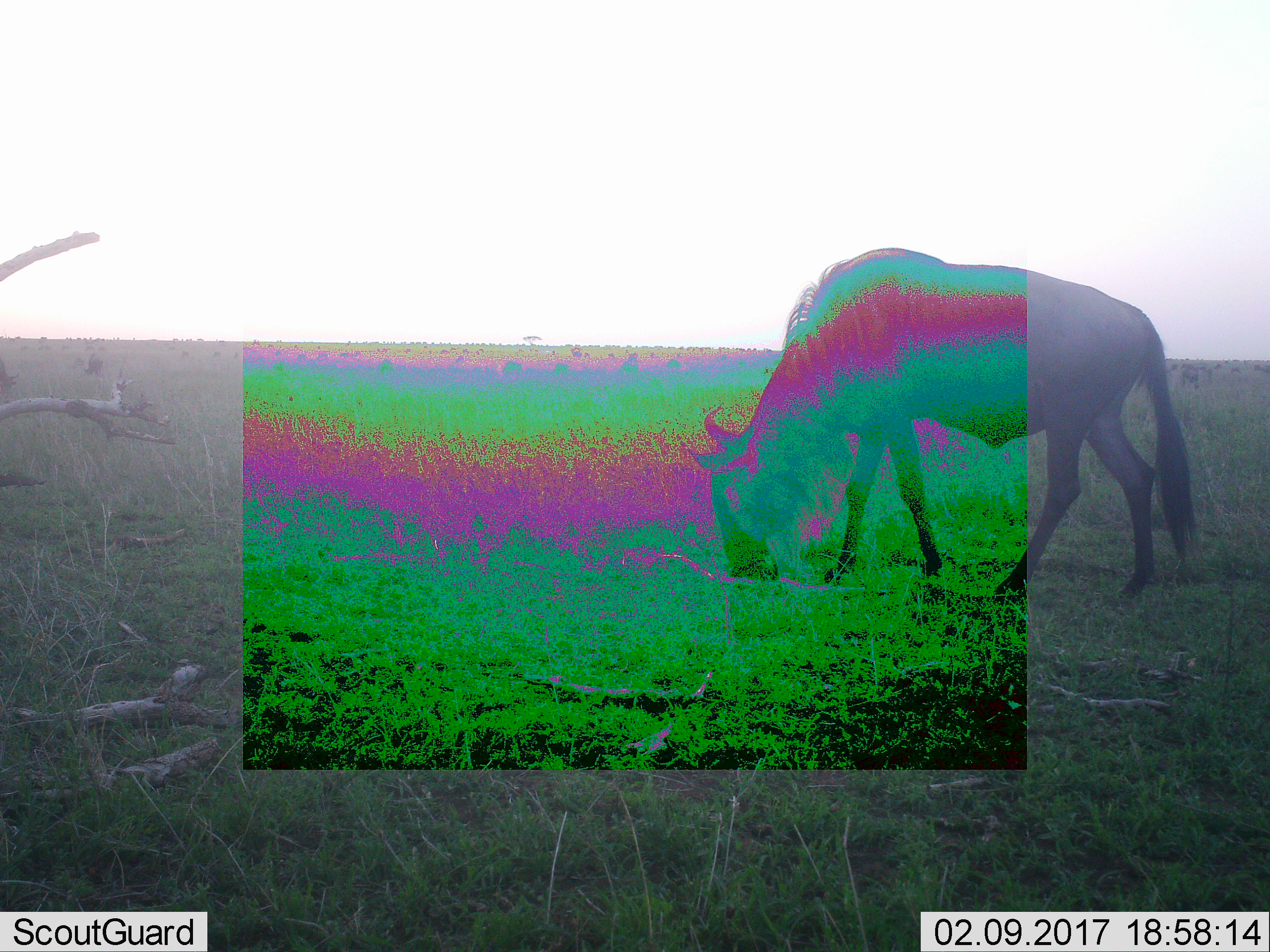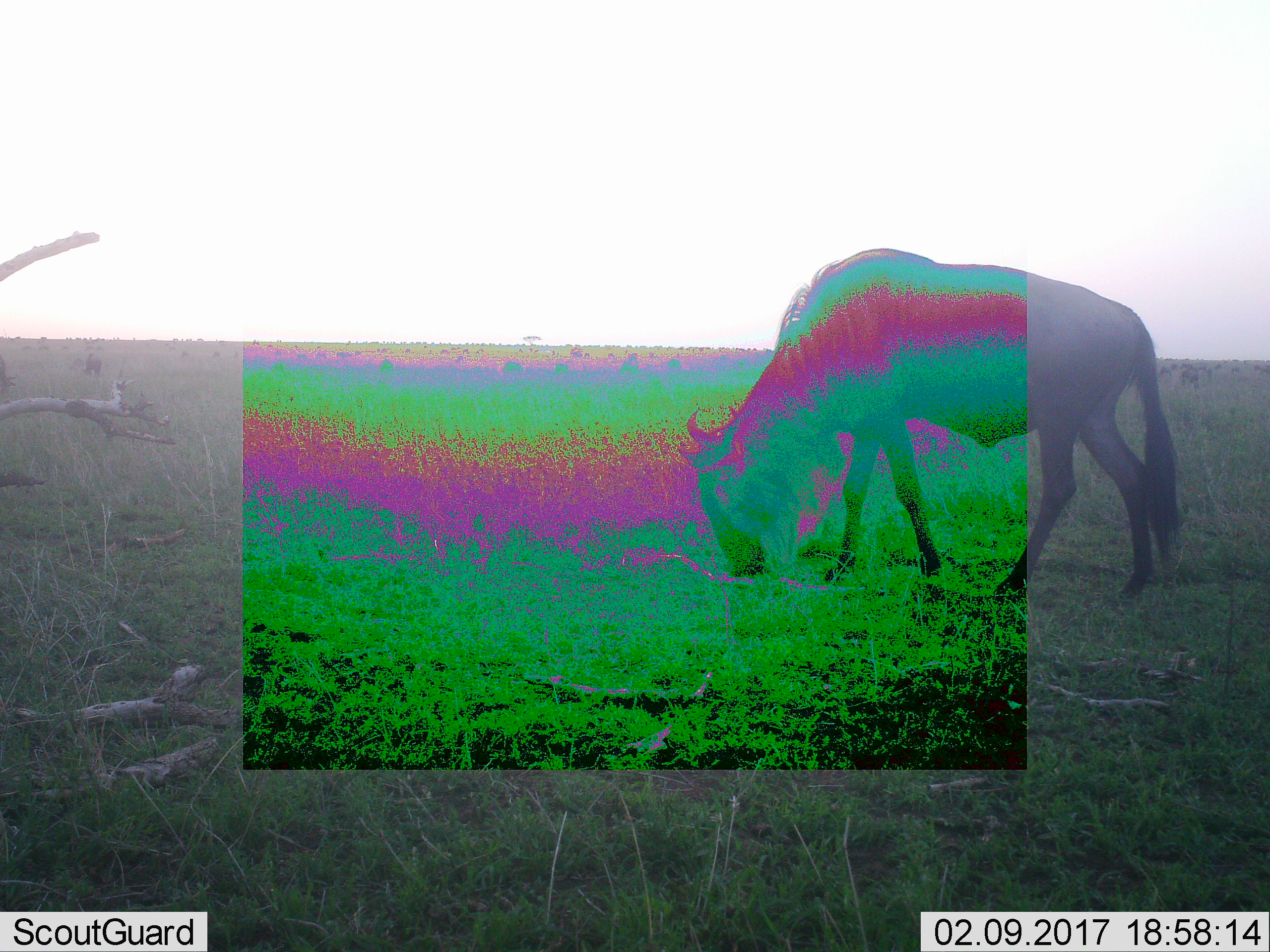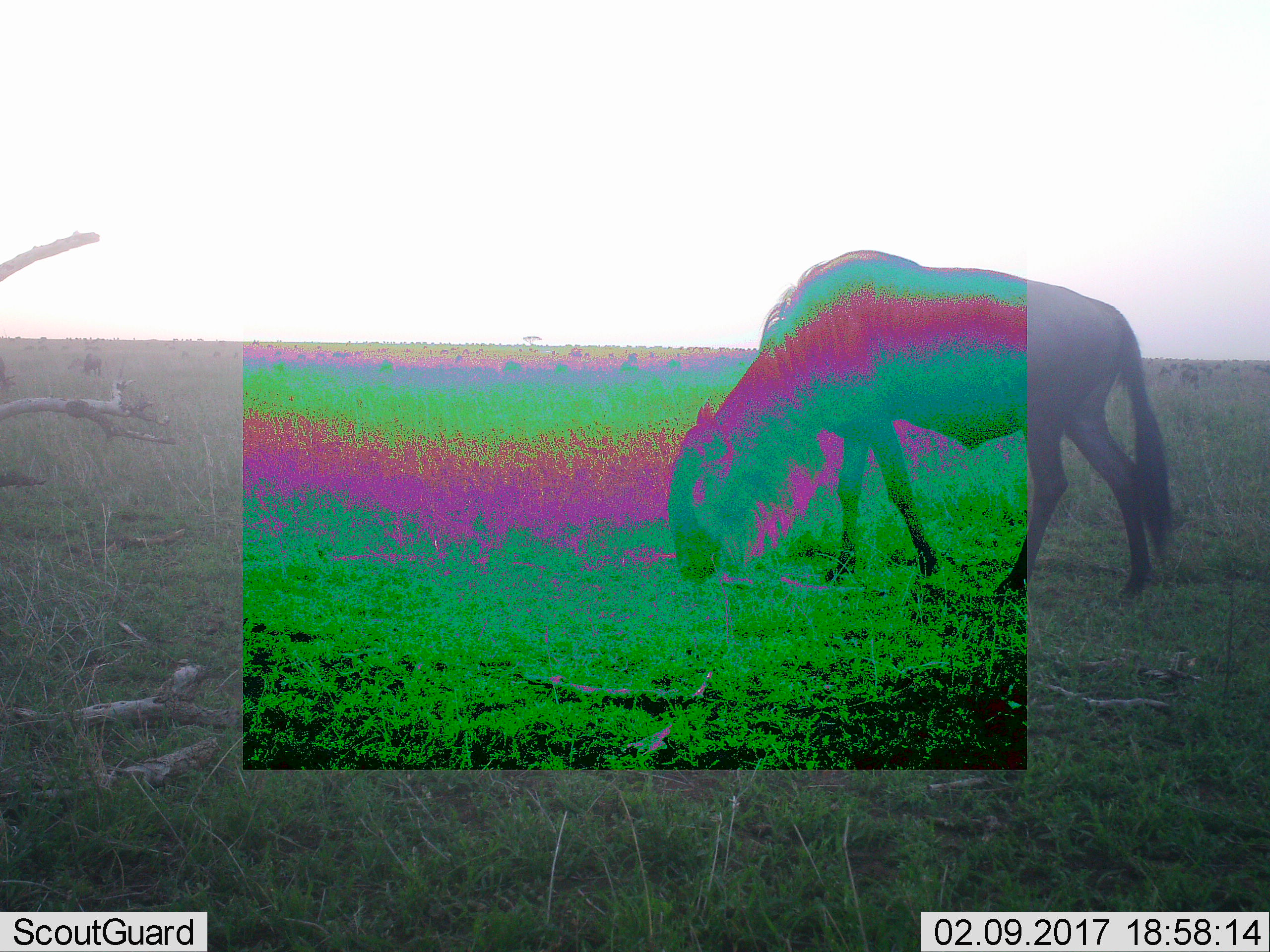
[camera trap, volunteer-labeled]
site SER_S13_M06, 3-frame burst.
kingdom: Animalia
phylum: Chordata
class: Mammalia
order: Artiodactyla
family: Bovidae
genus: Connochaetes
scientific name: Connochaetes taurinus taurinus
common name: blue wildebeest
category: wildebeestblue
Wildebeestblue (blue wildebeest) (Connochaetes taurinus taurinus), count 1. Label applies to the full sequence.